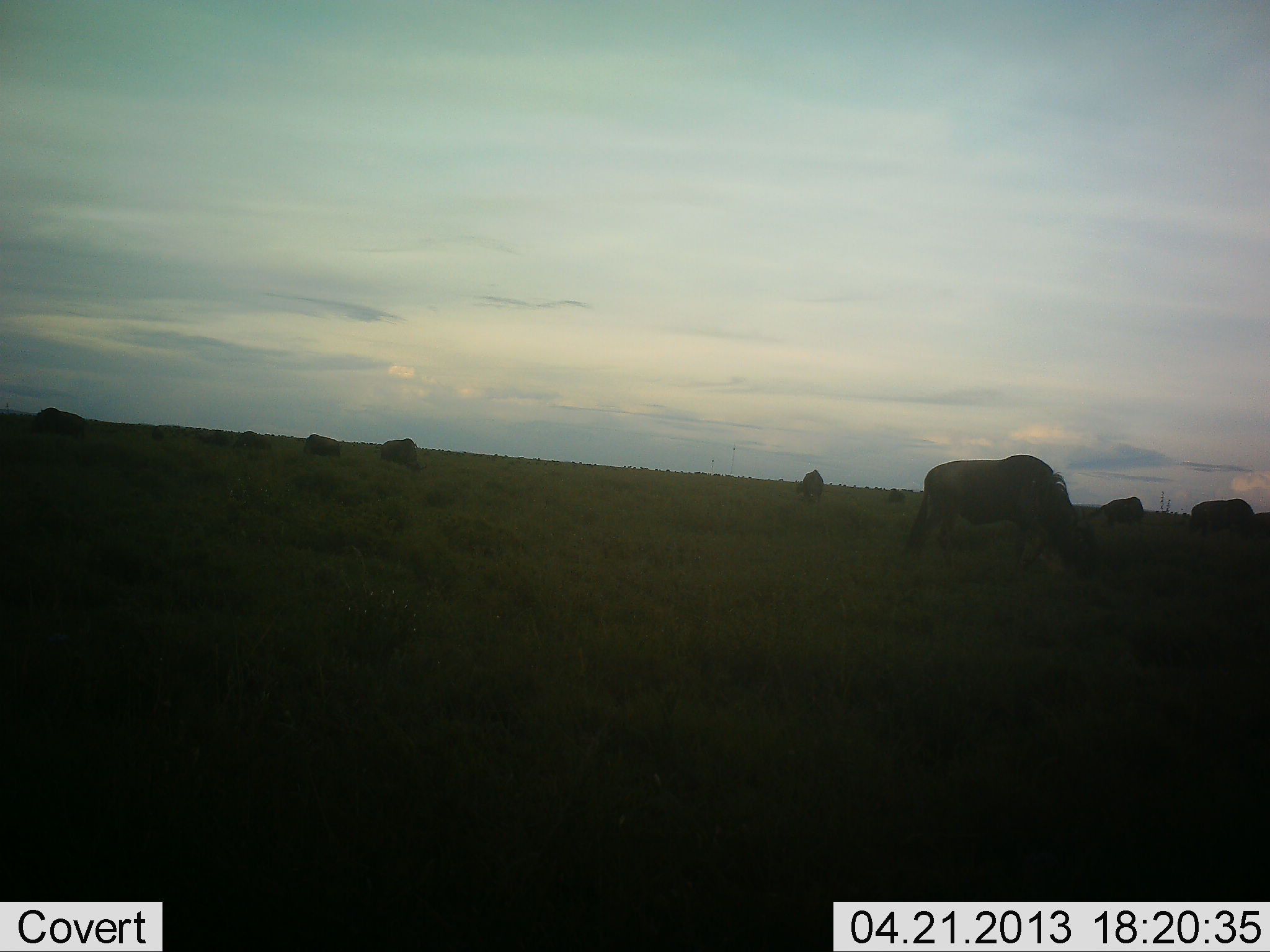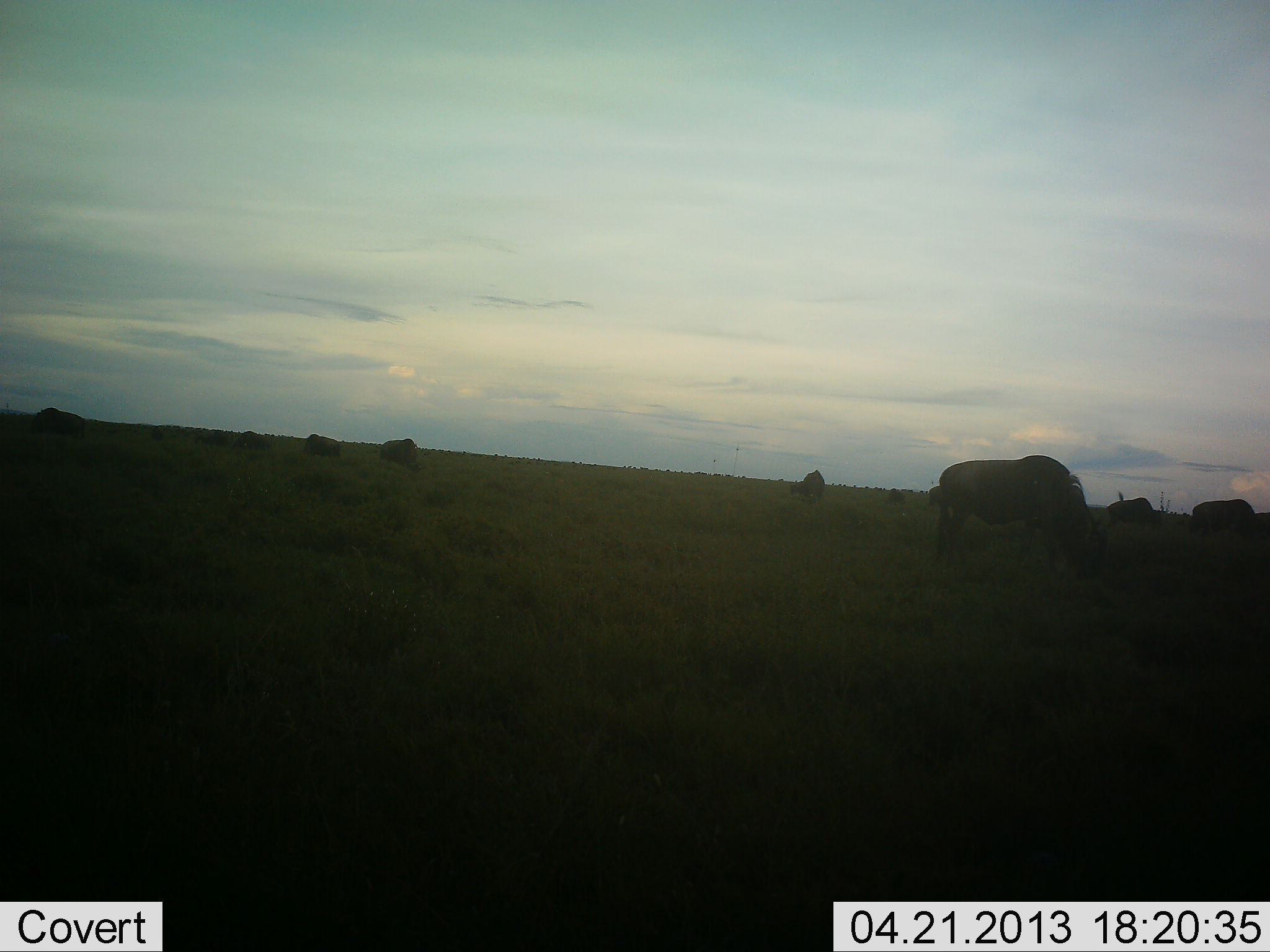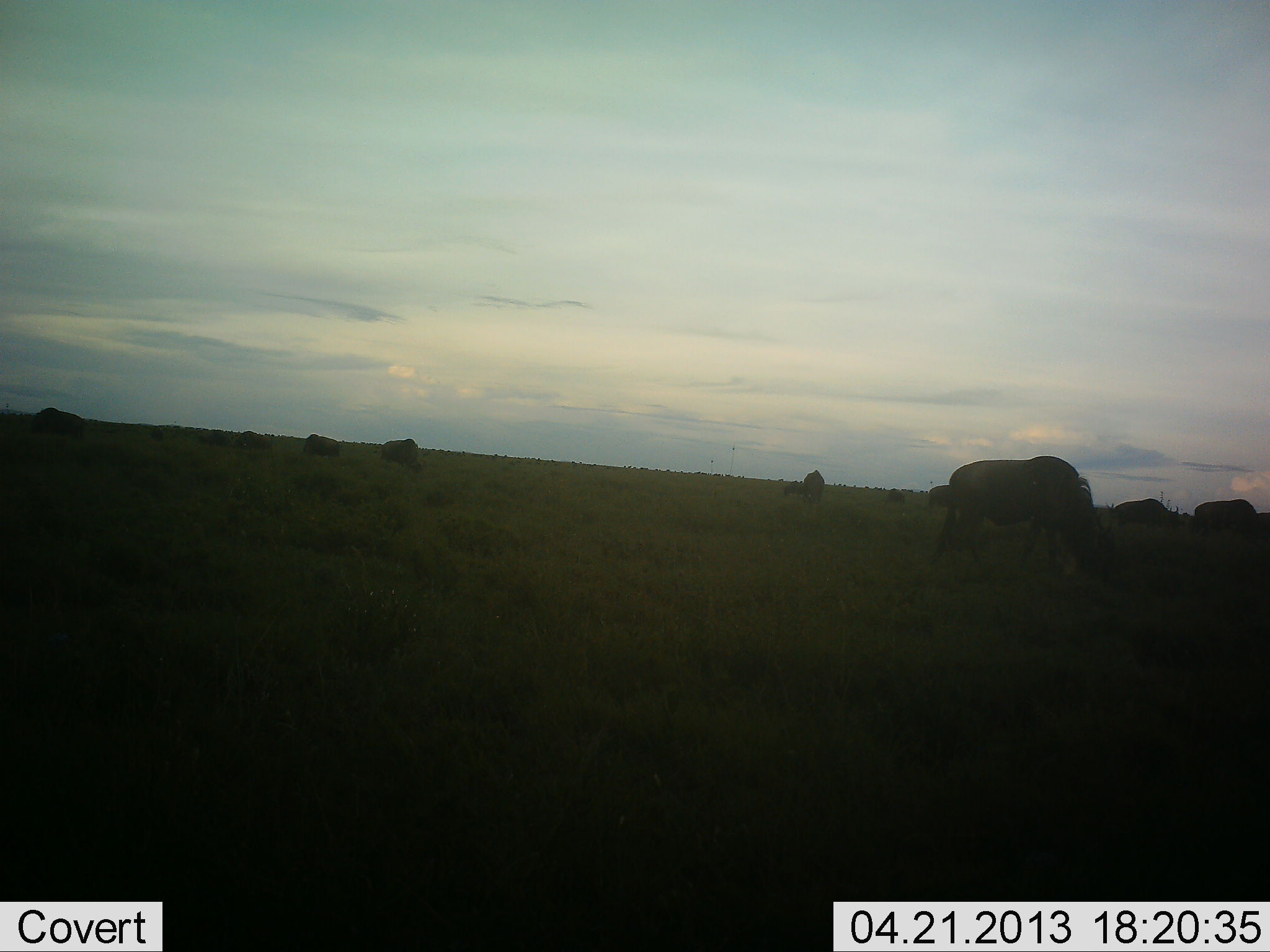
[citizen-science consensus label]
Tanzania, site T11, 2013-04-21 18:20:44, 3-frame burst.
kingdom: Animalia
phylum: Chordata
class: Mammalia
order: Artiodactyla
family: Bovidae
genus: Connochaetes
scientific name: Connochaetes taurinus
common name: blue wildebeest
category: wildebeest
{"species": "wildebeest (blue wildebeest) (Connochaetes taurinus)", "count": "10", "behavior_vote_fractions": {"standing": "18%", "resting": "6%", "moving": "0%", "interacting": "0%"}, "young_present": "0%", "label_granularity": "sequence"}